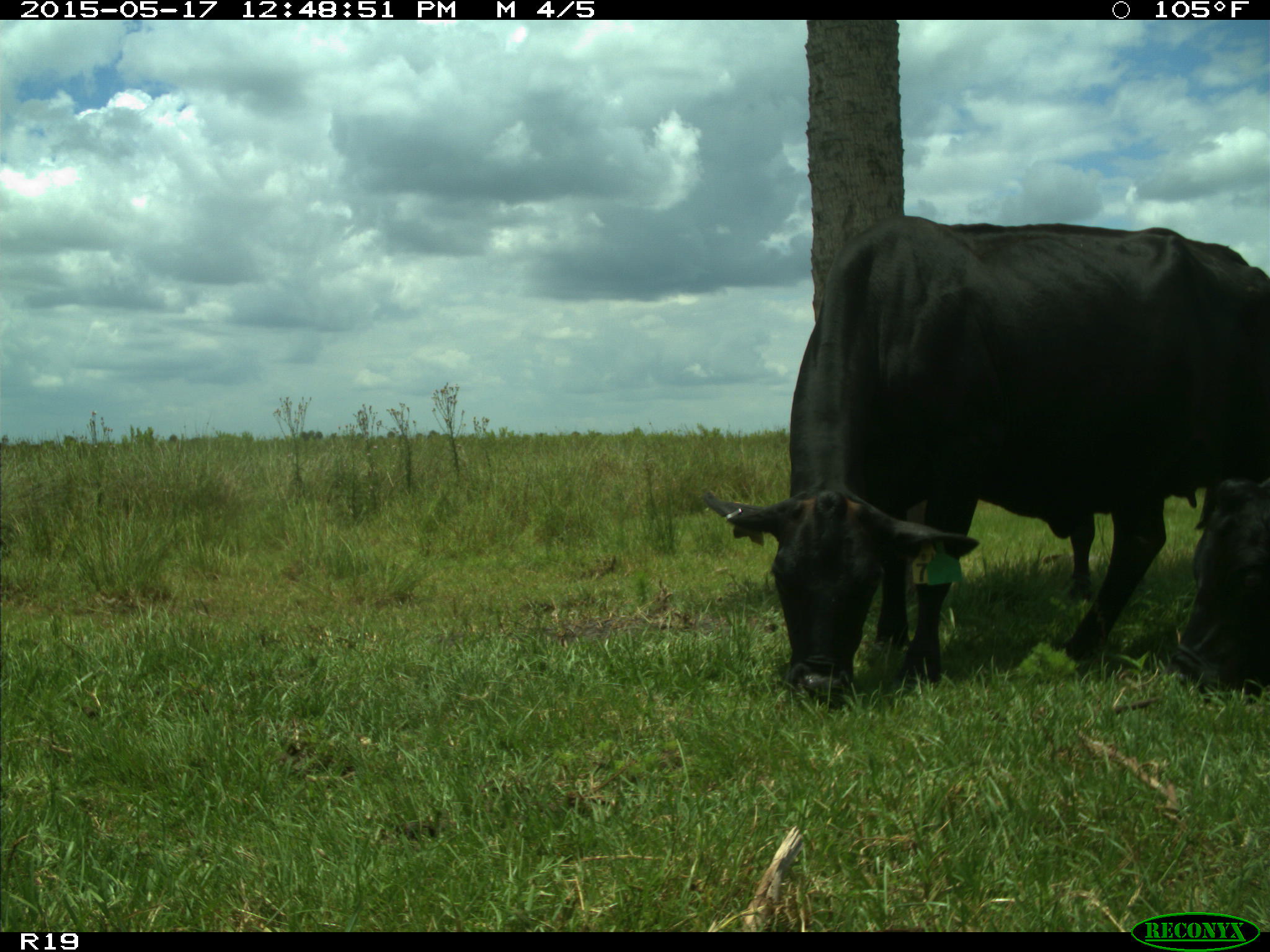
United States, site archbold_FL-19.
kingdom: Animalia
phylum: Chordata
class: Mammalia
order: Artiodactyla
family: Bovidae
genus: Bos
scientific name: Bos taurus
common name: domestic cow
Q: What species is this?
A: Bos taurus (domestic cow).